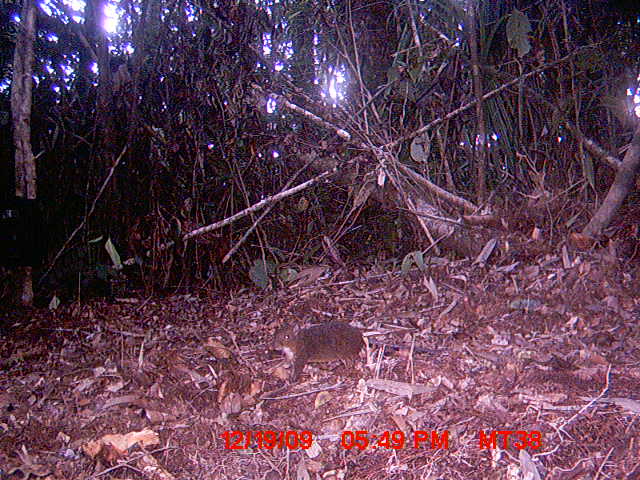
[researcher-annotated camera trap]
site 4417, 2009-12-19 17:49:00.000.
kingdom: Animalia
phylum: Chordata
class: Mammalia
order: Rodentia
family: Nesomyidae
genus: Hypogeomys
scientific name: Hypogeomys antimena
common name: malagasy giant rat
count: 1